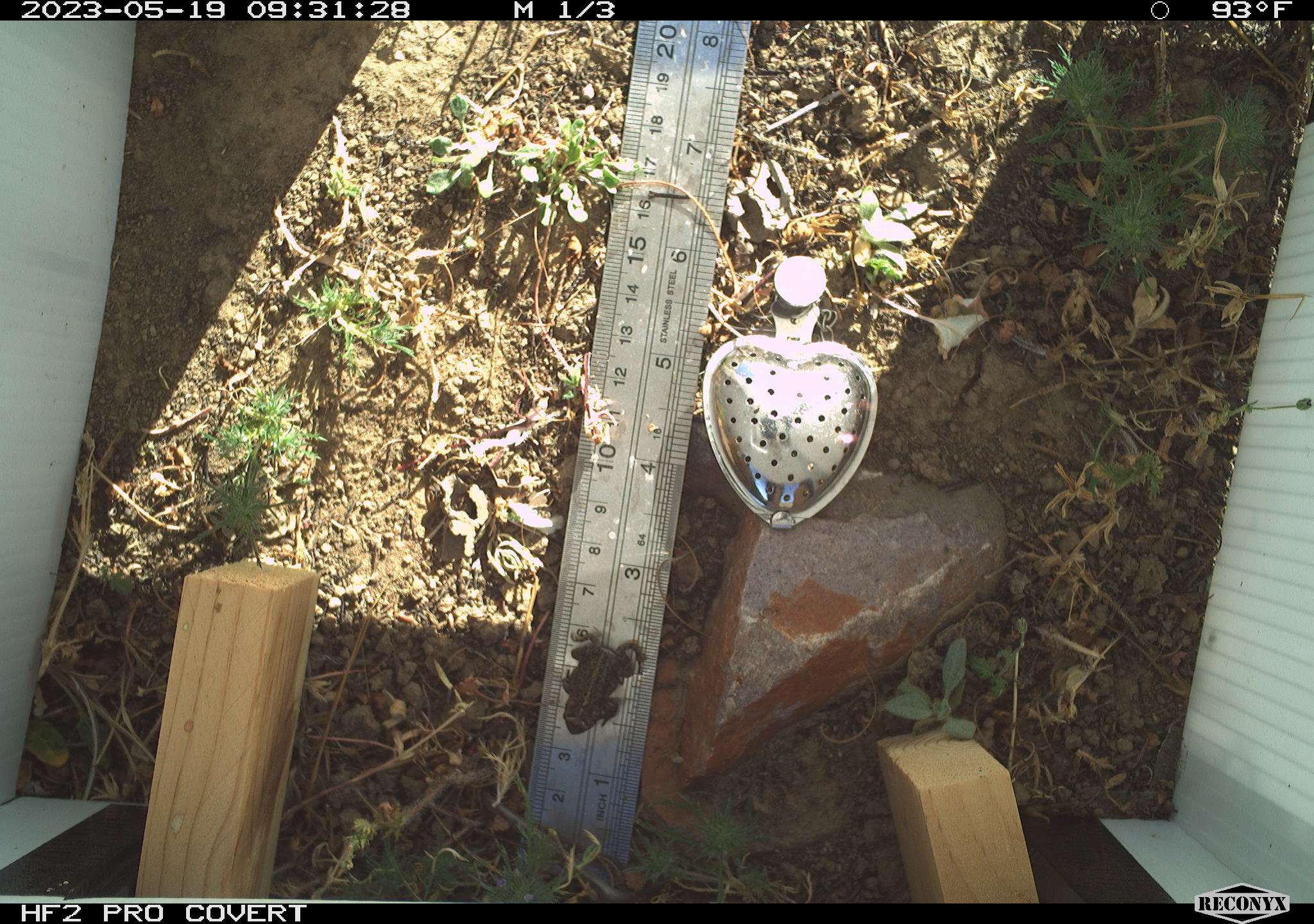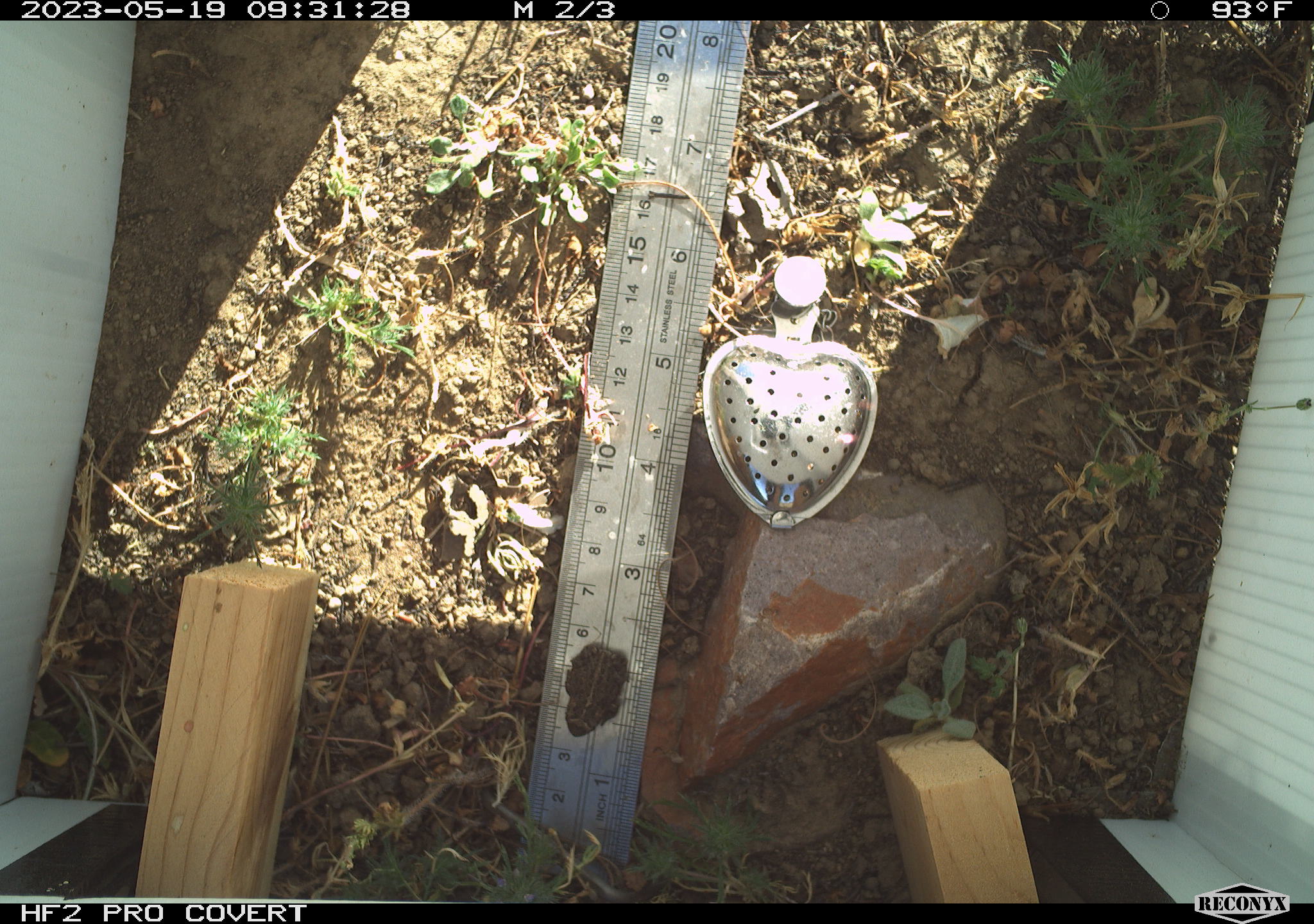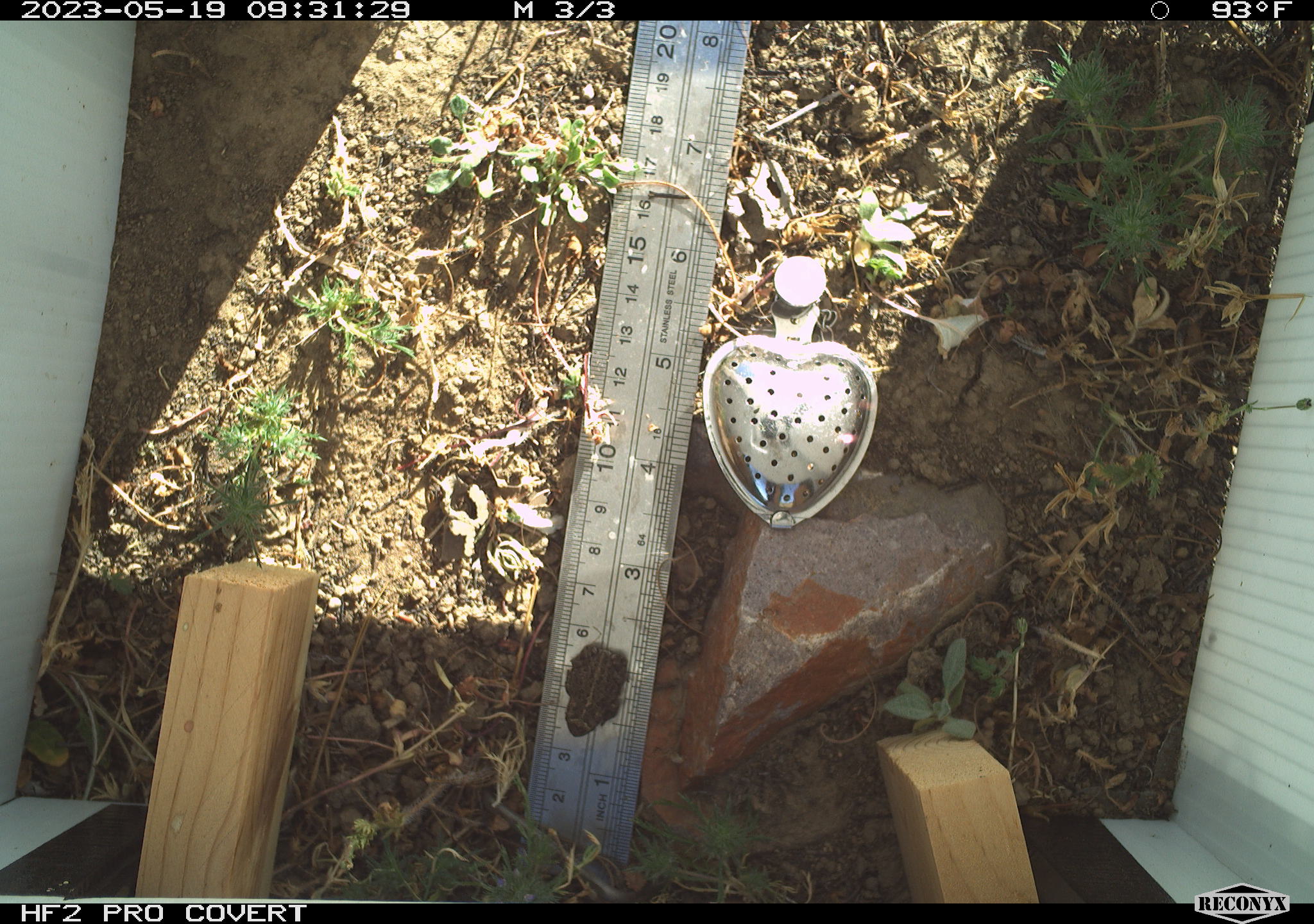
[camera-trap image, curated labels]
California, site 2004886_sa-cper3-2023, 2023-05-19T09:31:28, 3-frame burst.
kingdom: Animalia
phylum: Chordata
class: Amphibia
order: Anura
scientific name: Anura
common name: frogs